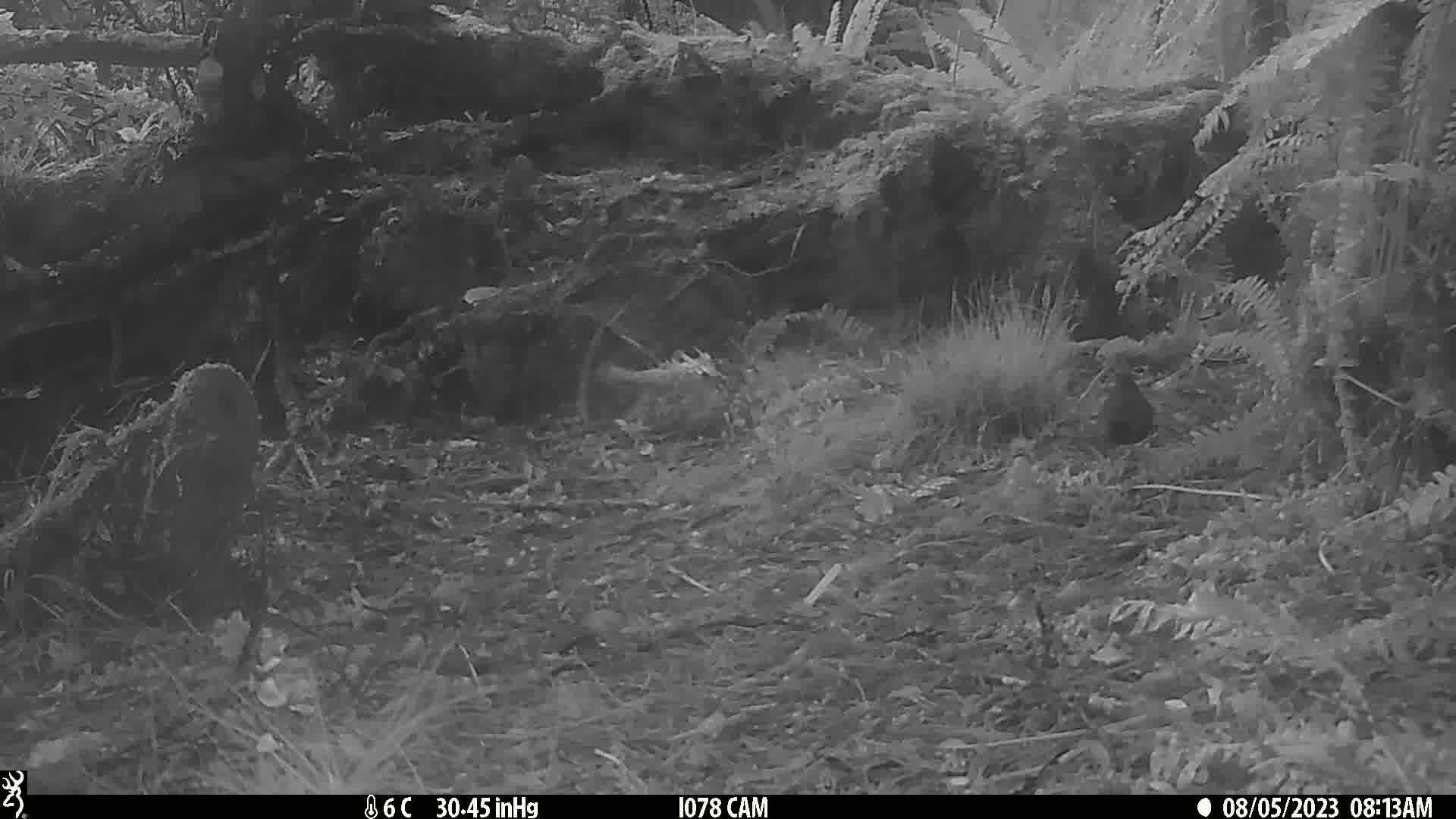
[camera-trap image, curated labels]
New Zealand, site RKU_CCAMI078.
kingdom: Animalia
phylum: Chordata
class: Aves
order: Passeriformes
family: Turdidae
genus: Turdus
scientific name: Turdus merula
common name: eurasian blackbird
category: blackbird